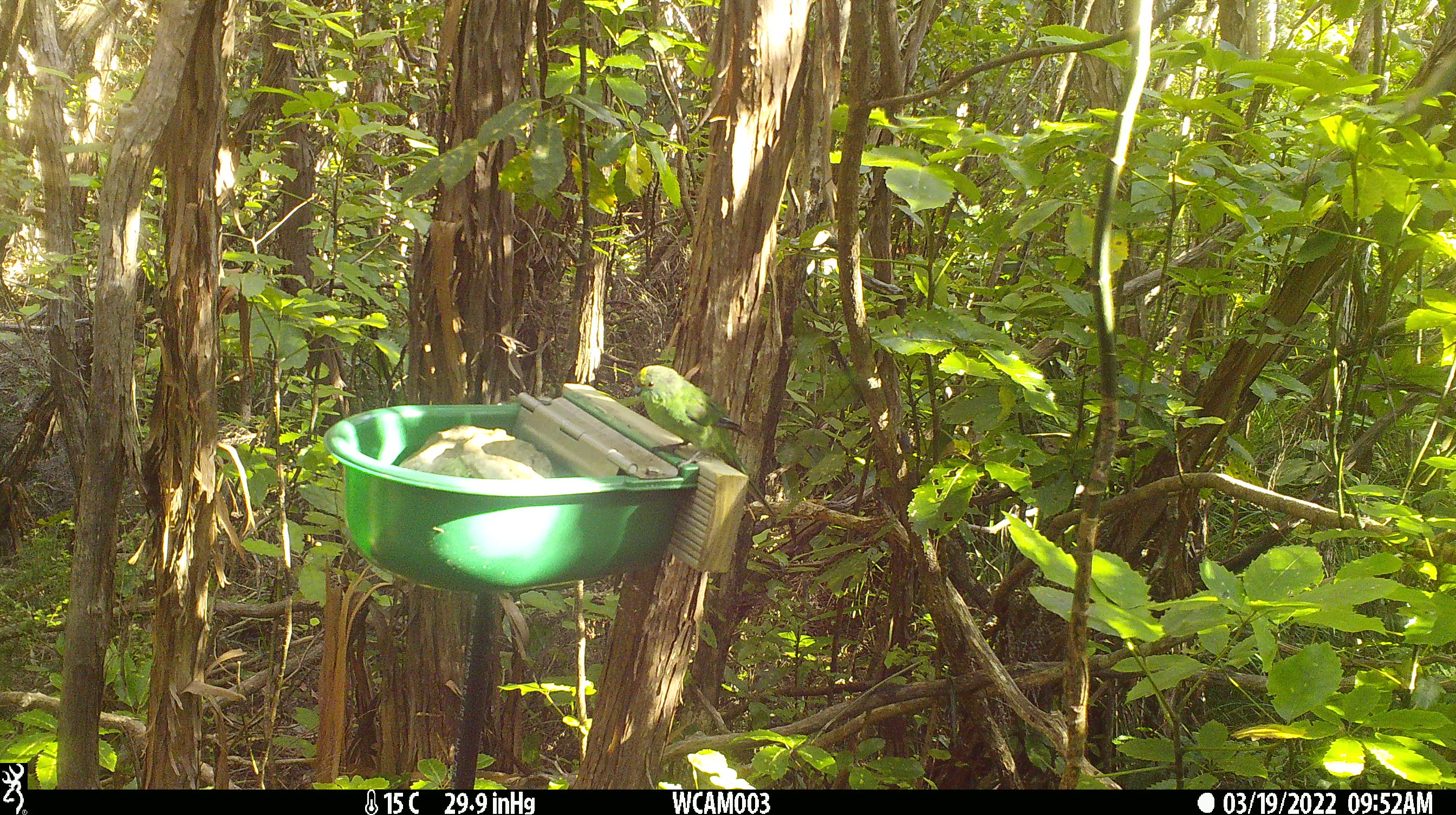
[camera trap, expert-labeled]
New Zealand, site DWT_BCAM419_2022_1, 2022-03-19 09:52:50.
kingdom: Animalia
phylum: Chordata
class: Aves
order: Psittaciformes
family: Psittaculidae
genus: Cyanoramphus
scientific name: Cyanoramphus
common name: parakeet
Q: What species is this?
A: Parakeet (Cyanoramphus).